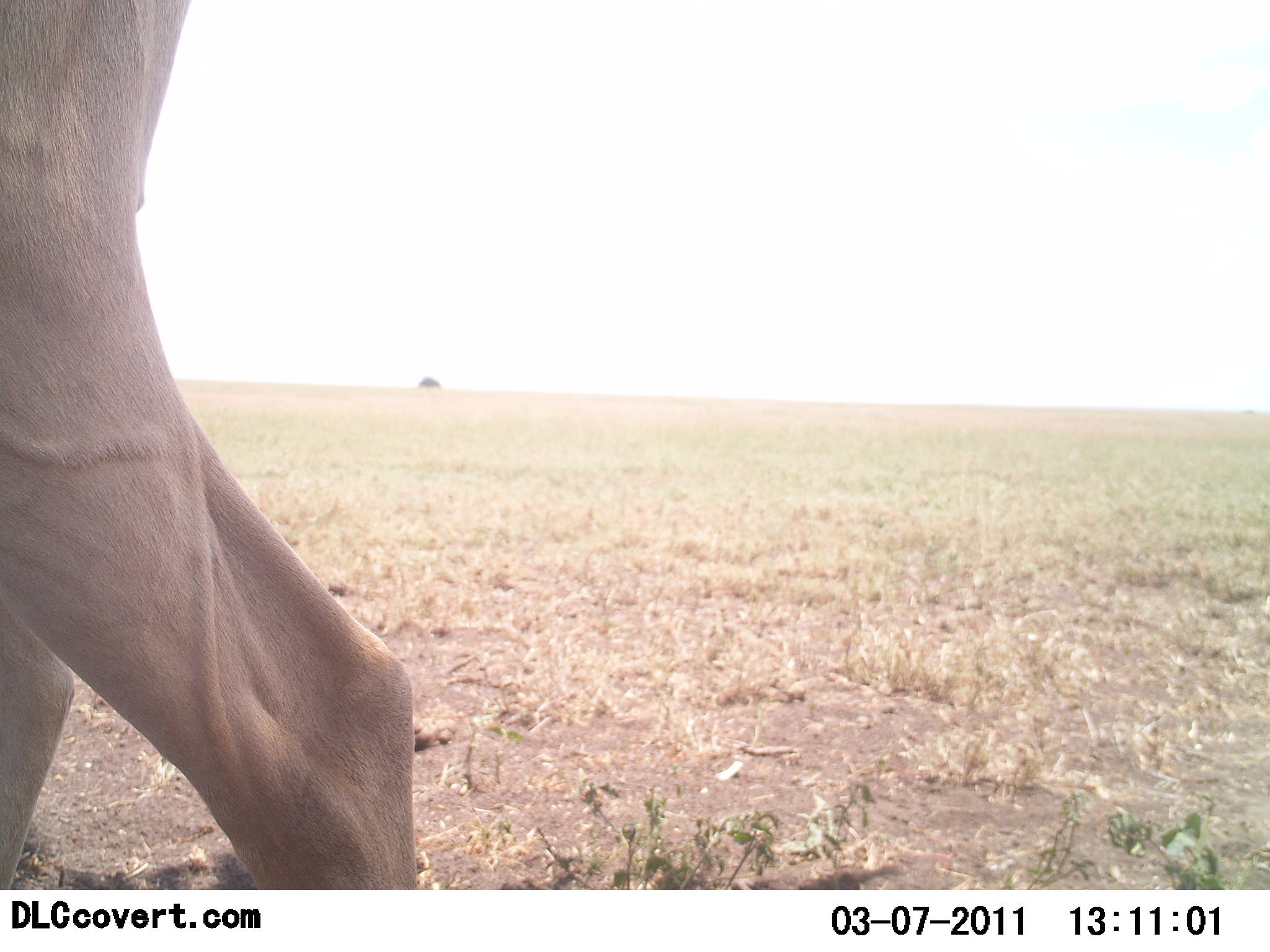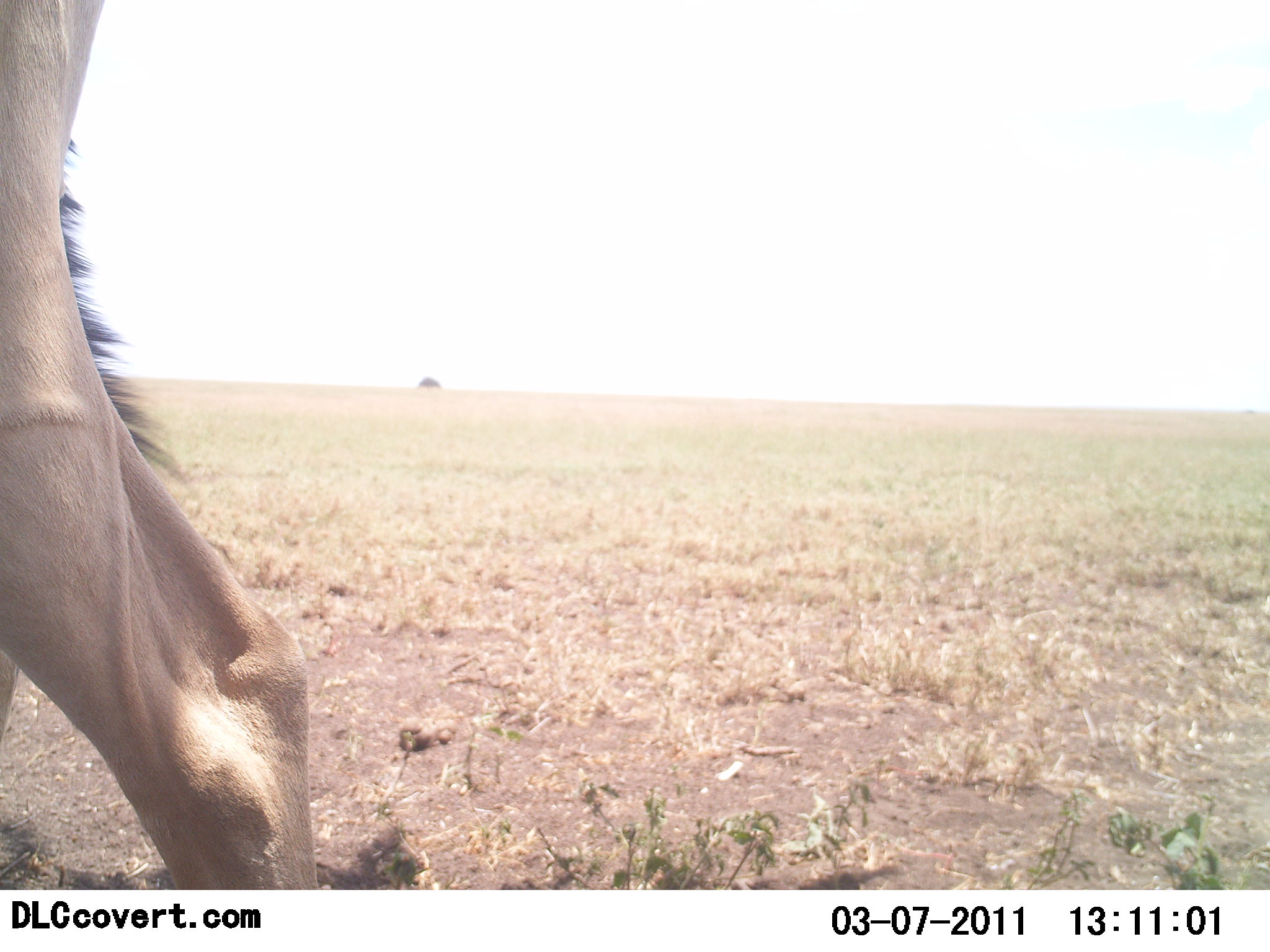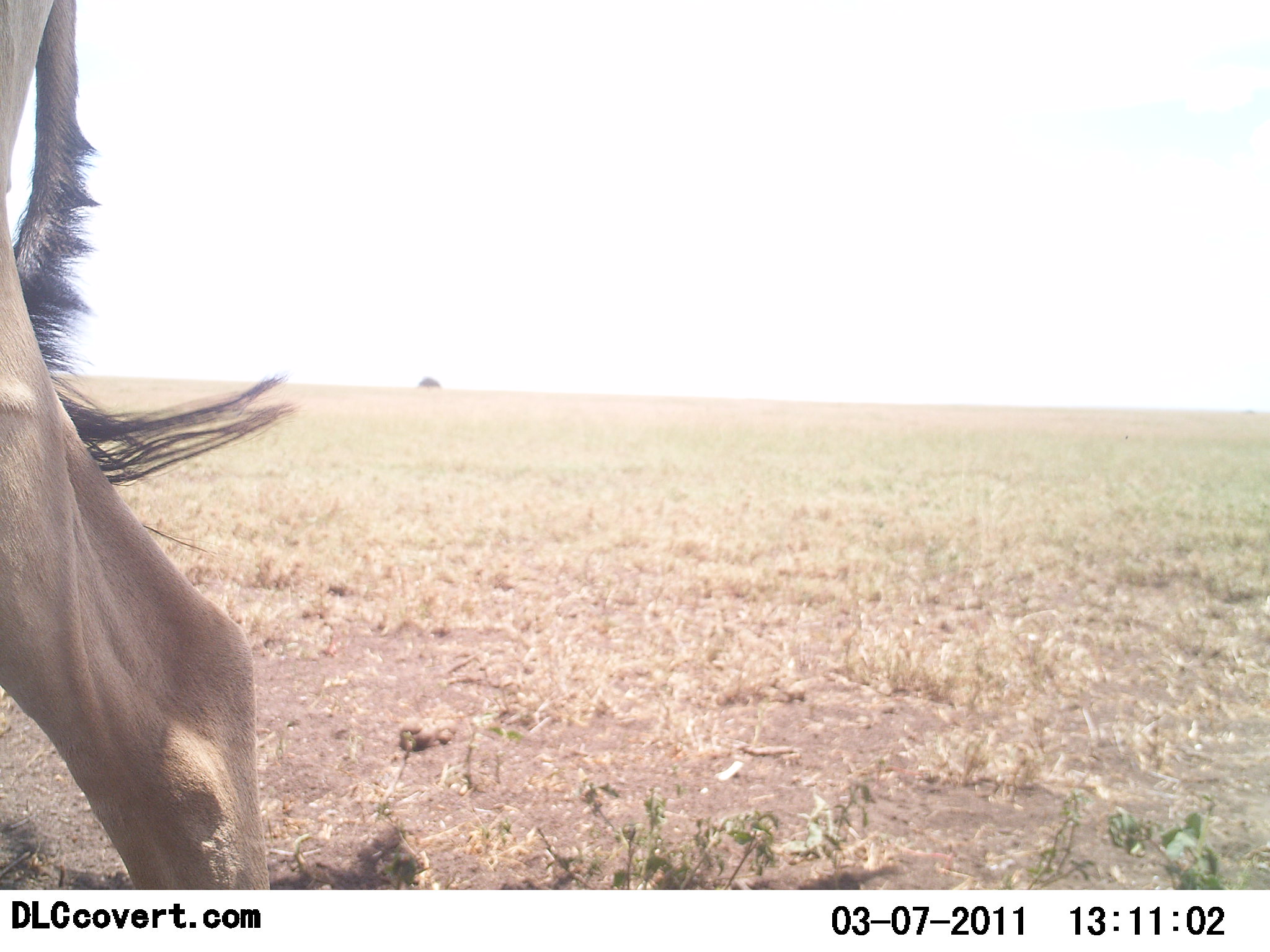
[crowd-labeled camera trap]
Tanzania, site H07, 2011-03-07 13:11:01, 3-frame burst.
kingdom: Animalia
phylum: Chordata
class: Mammalia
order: Artiodactyla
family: Bovidae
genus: Alcelaphus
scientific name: Alcelaphus buselaphus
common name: hartebeest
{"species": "hartebeest (Alcelaphus buselaphus)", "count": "1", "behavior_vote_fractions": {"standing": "100%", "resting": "0%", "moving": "0%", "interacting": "0%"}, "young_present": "0%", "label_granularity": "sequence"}